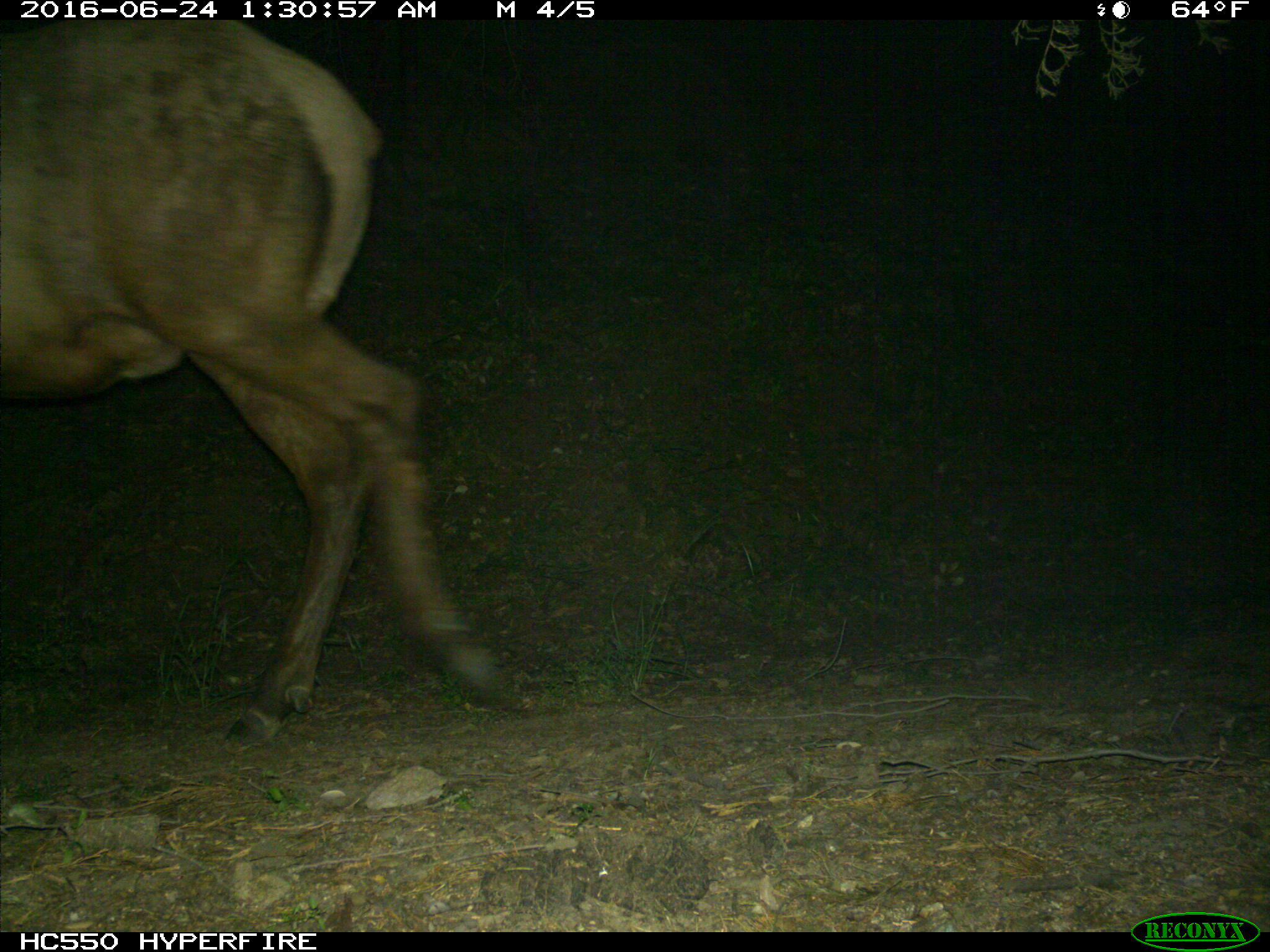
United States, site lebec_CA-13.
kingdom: Animalia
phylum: Chordata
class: Mammalia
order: Artiodactyla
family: Cervidae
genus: Cervus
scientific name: Cervus canadensis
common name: elk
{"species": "Cervus canadensis (elk)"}